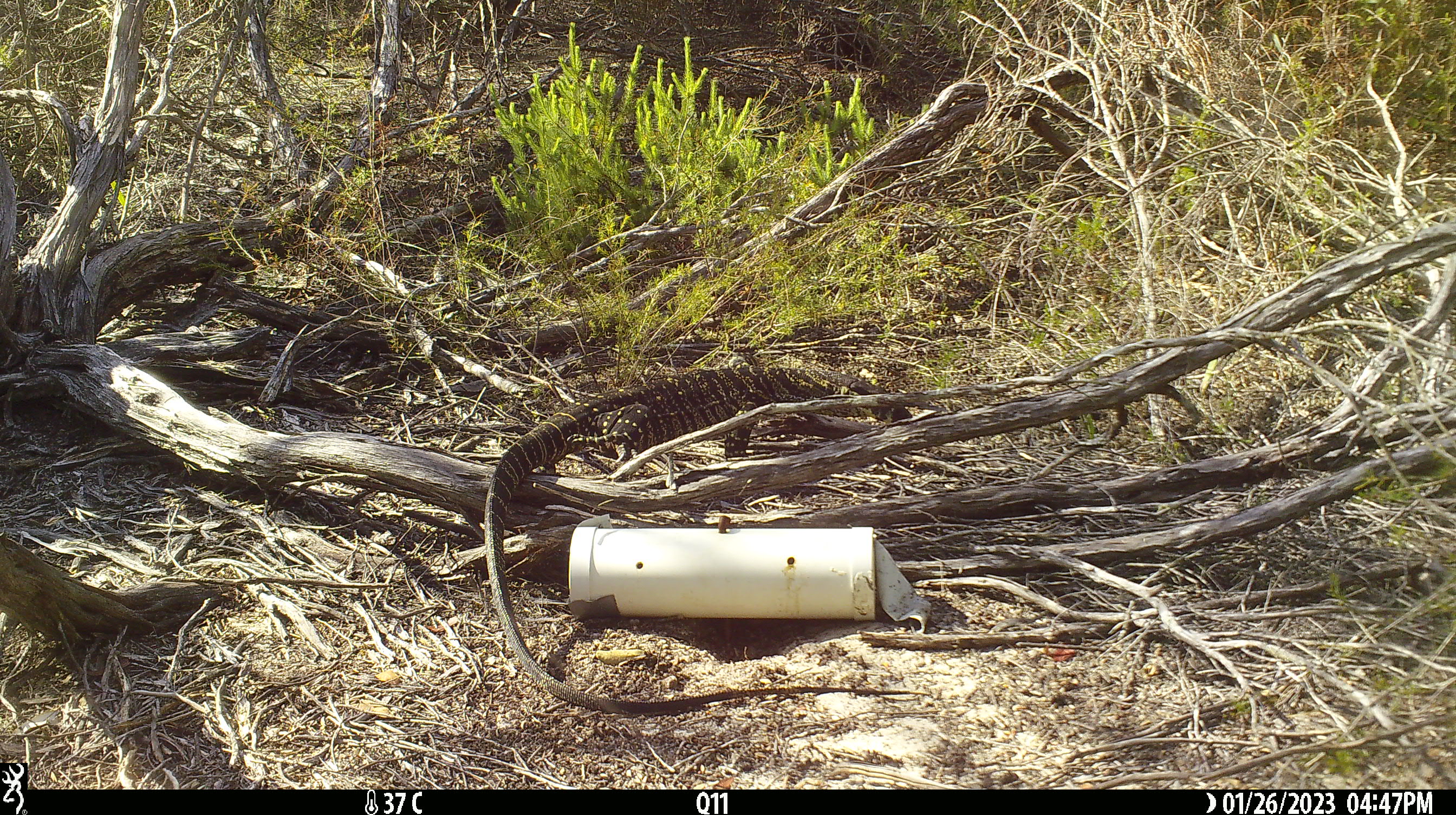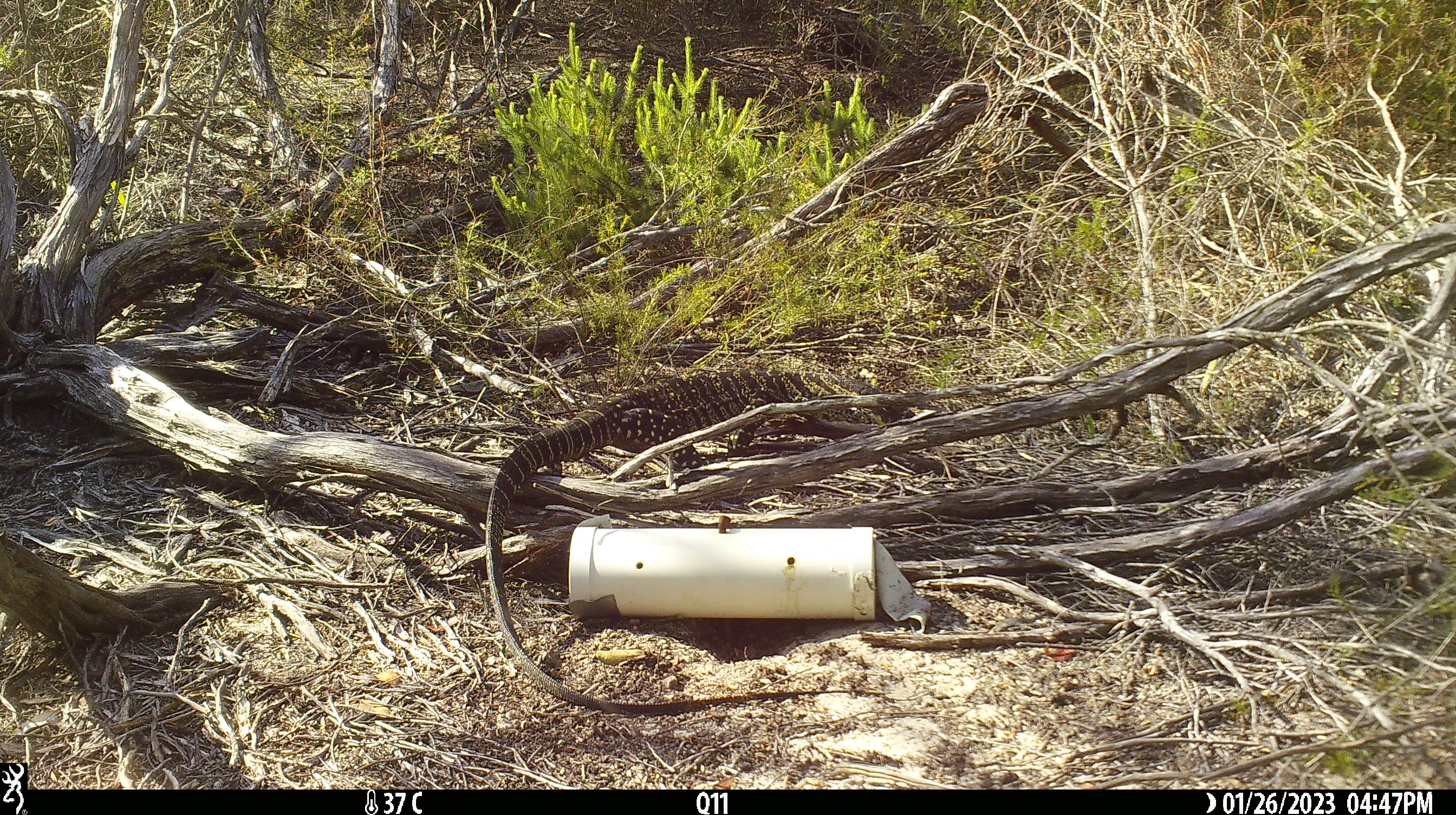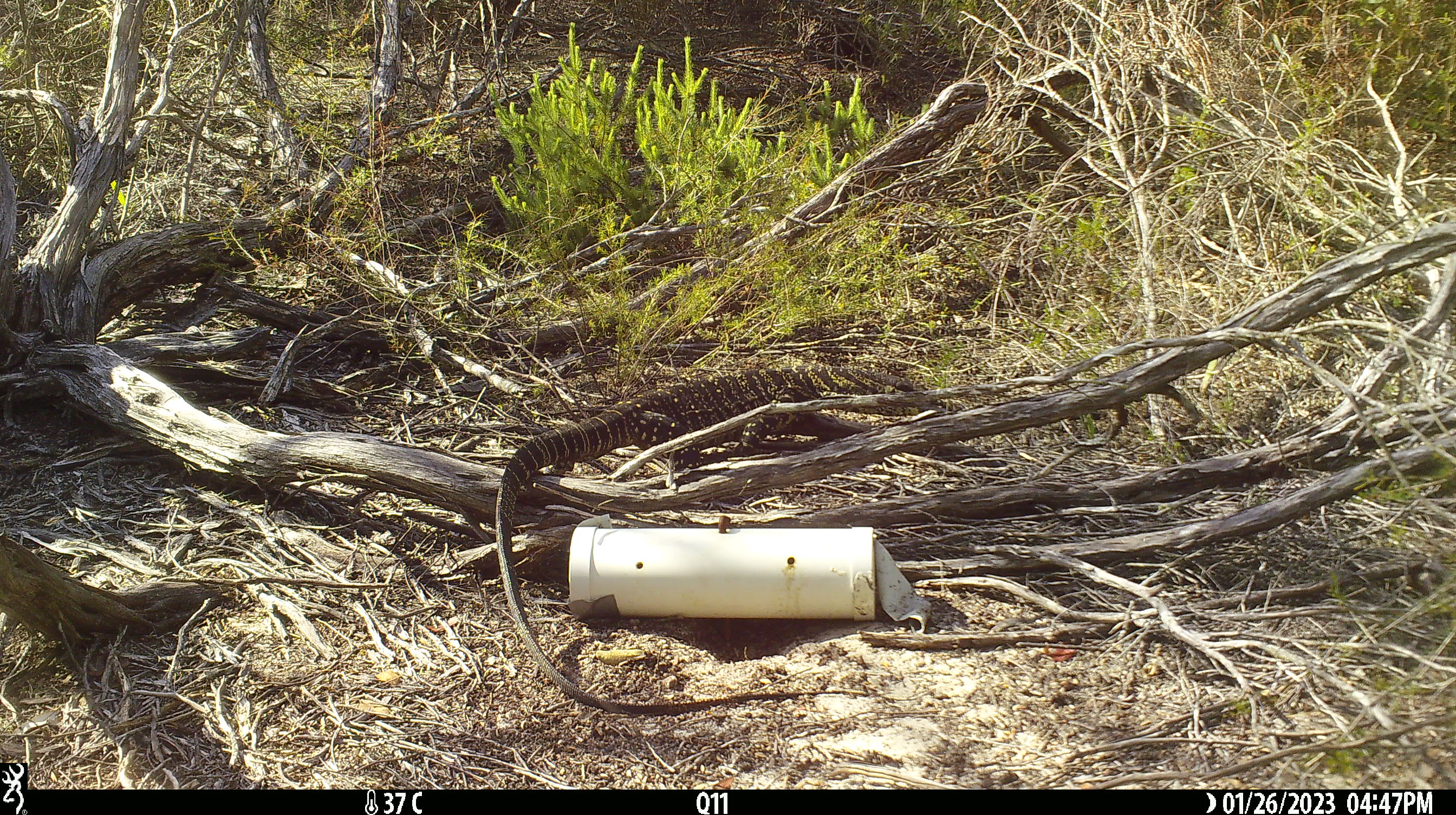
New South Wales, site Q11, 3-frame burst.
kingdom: Animalia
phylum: Chordata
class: Reptilia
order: Squamata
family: Varanidae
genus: Varanus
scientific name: Varanus varius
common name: lace monitor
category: goanna